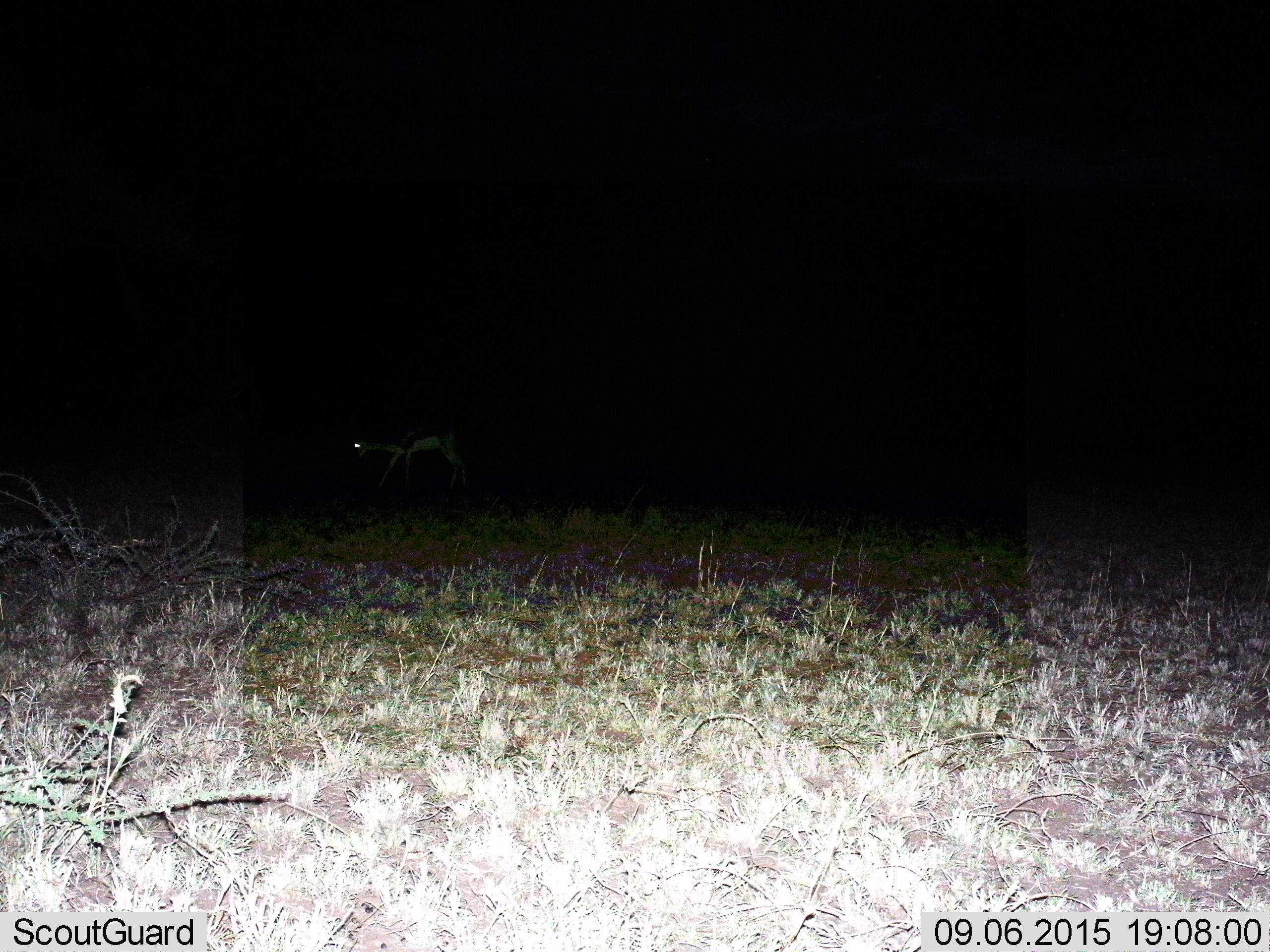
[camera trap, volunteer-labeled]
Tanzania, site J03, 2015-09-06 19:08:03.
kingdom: Animalia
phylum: Chordata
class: Mammalia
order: Artiodactyla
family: Bovidae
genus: Eudorcas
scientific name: Eudorcas thomsonii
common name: thomson's gazelle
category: gazellethomsons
Gazellethomsons (thomson's gazelle) (Eudorcas thomsonii), count 1. Behavior (volunteer vote fractions): standing 40%, resting 0%, moving 60%, interacting 0%. Young present (vote fraction): 0%. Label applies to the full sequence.